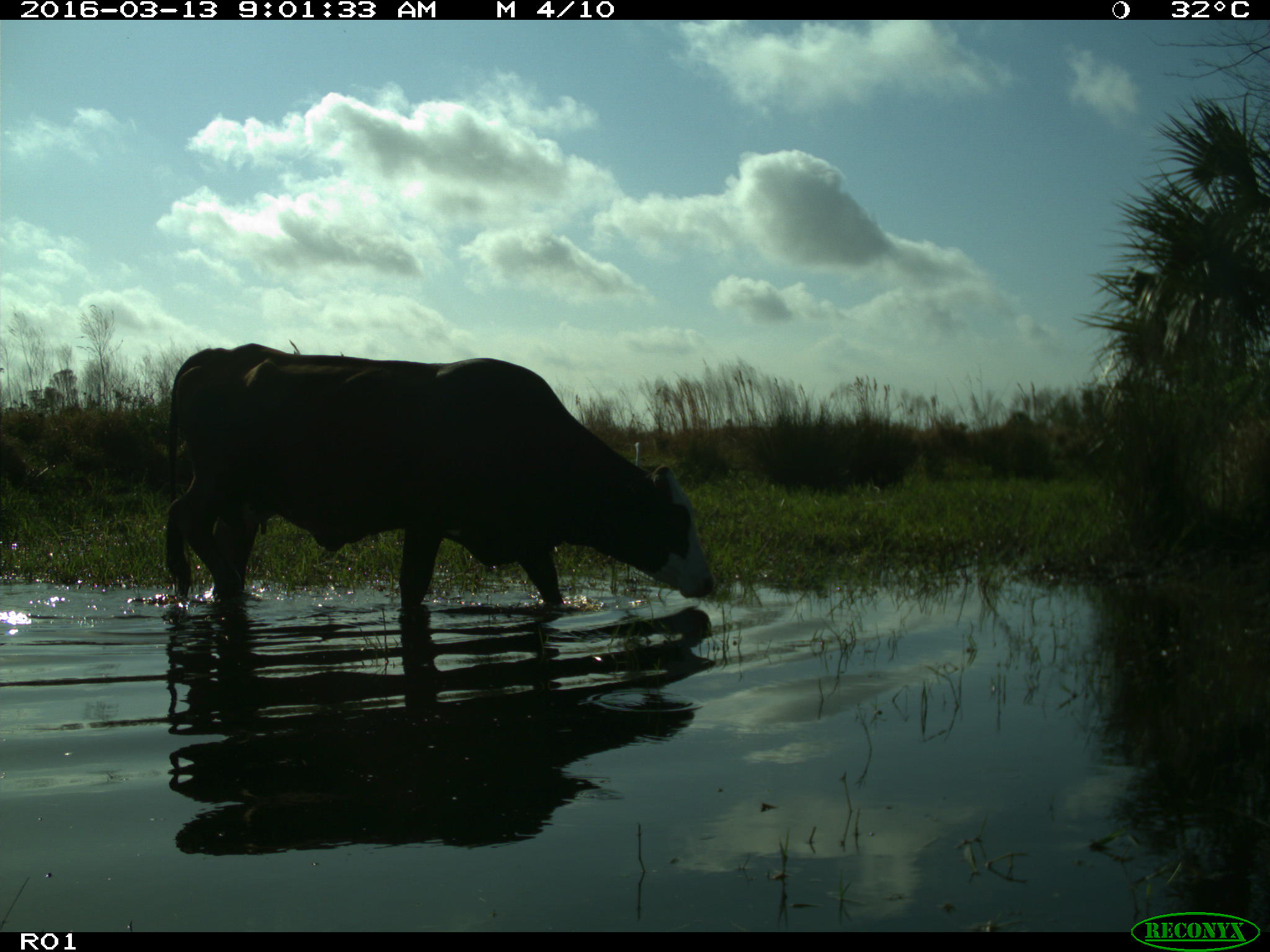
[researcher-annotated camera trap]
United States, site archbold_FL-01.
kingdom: Animalia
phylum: Chordata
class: Mammalia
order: Artiodactyla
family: Bovidae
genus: Bos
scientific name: Bos taurus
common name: domestic cow